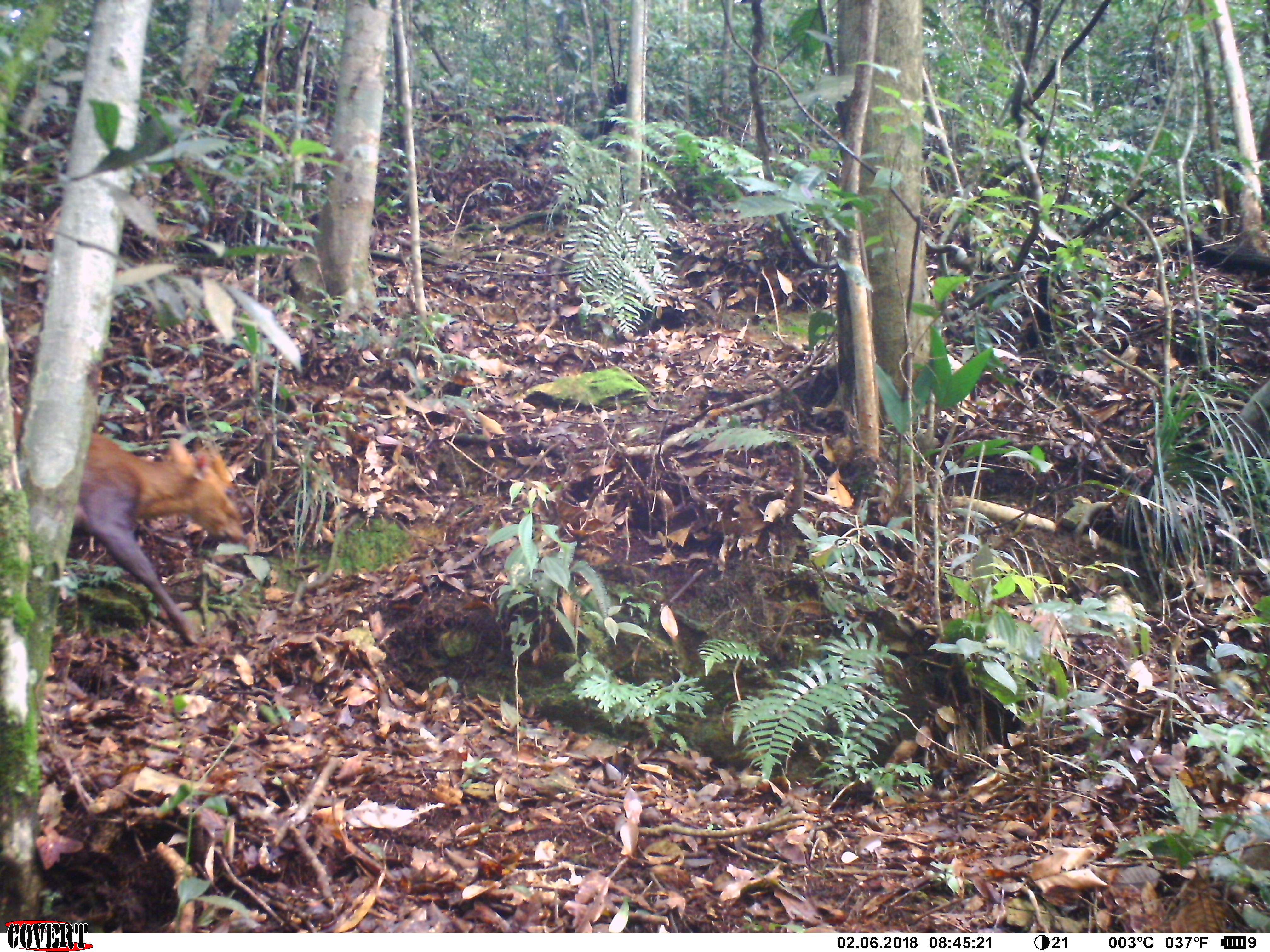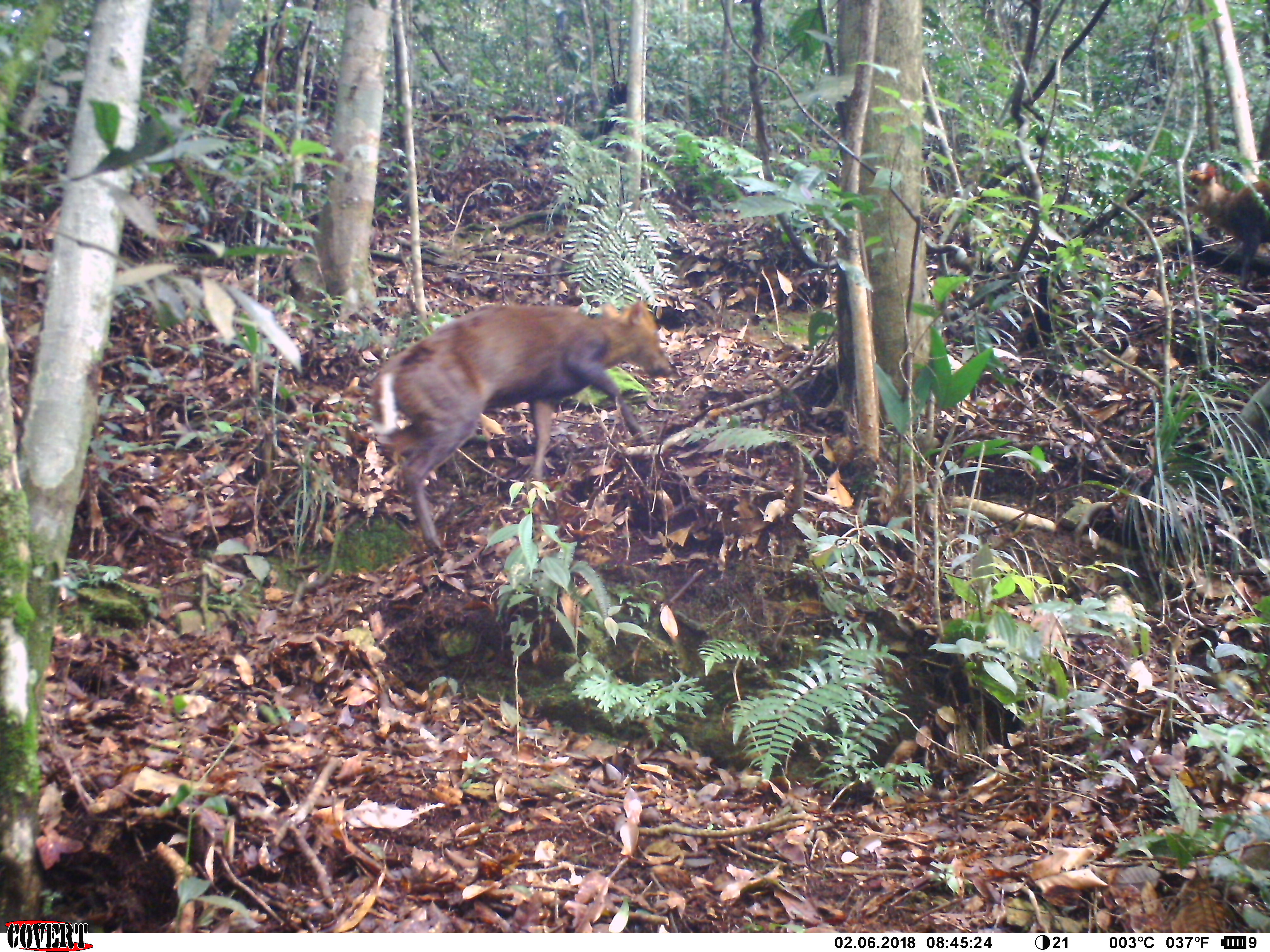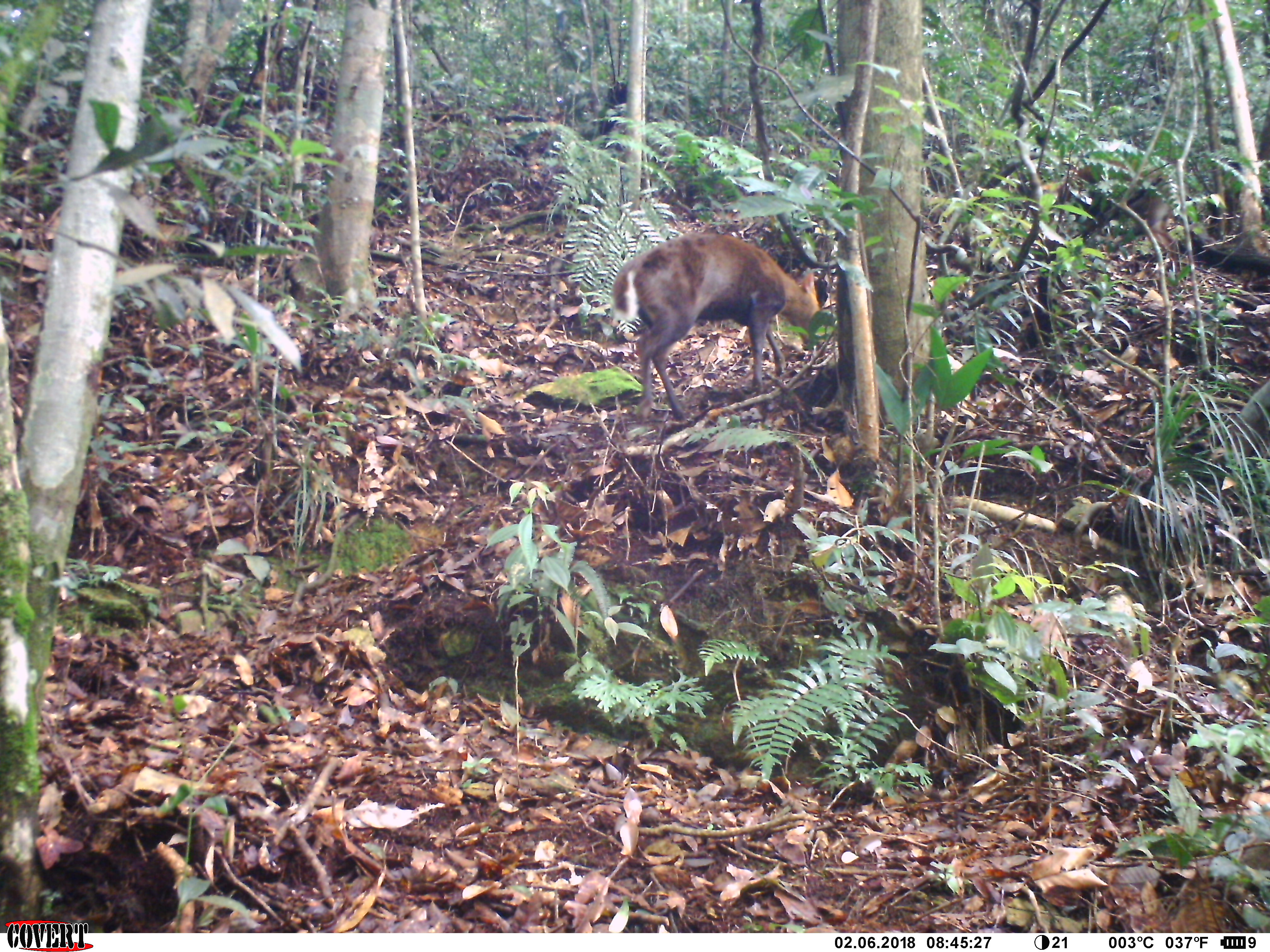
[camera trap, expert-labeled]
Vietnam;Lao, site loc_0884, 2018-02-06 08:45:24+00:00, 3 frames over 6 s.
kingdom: Animalia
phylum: Chordata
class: Mammalia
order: Artiodactyla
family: Cervidae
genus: Muntiacus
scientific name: Muntiacus rooseveltorum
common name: roosevelt's muntjac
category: roosevelts muntjac group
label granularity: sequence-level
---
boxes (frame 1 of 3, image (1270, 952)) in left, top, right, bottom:
roosevelts muntjac group: 0, 407, 250, 648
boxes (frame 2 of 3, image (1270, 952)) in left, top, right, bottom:
roosevelts muntjac group: 368, 298, 675, 560; 1186, 161, 1270, 290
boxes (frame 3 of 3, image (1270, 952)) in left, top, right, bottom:
roosevelts muntjac group: 612, 231, 823, 423; 1039, 156, 1183, 281